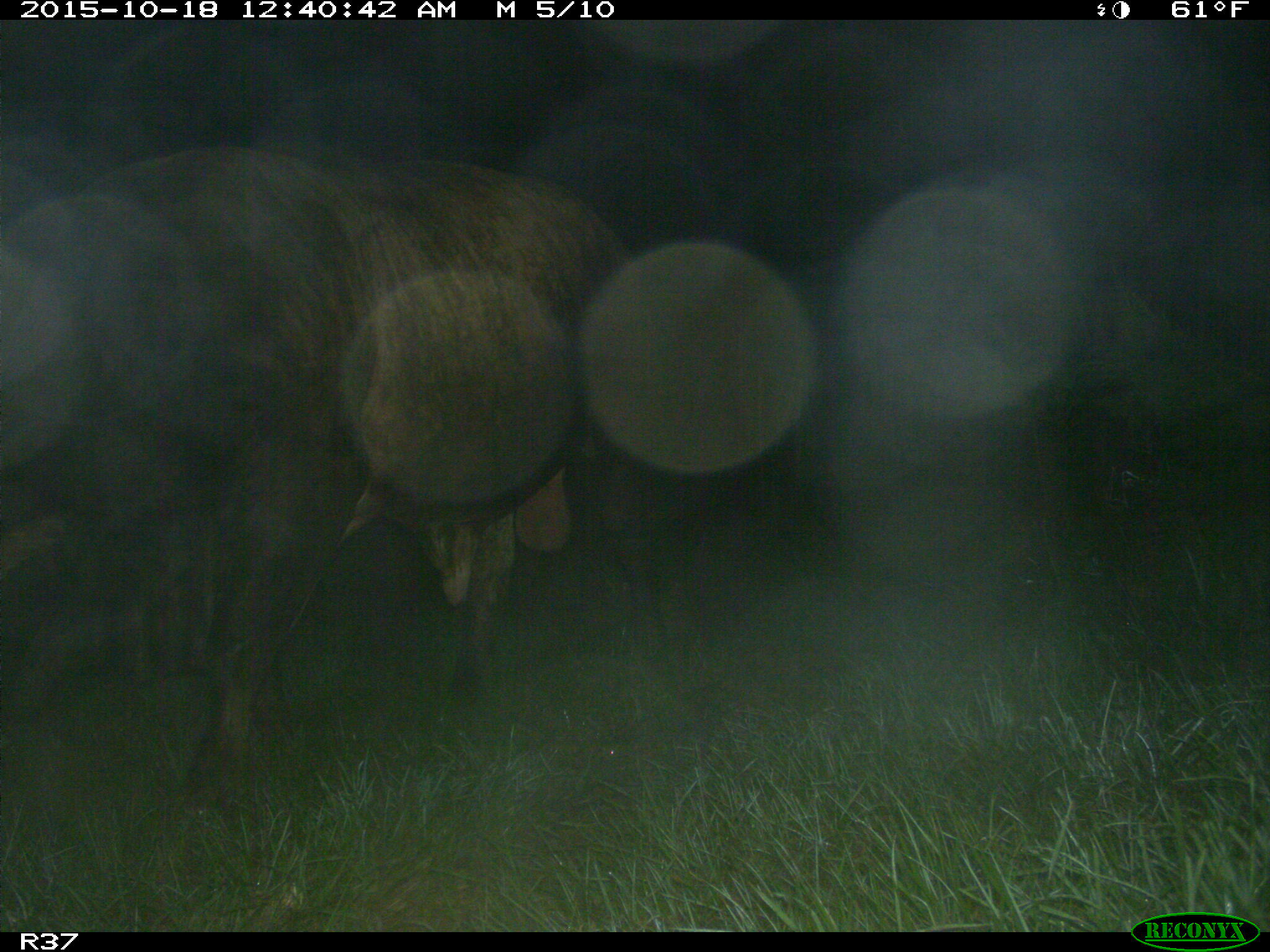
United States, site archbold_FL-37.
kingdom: Animalia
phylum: Chordata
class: Mammalia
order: Artiodactyla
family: Bovidae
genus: Bos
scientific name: Bos taurus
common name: domestic cow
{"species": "Bos taurus (domestic cow)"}